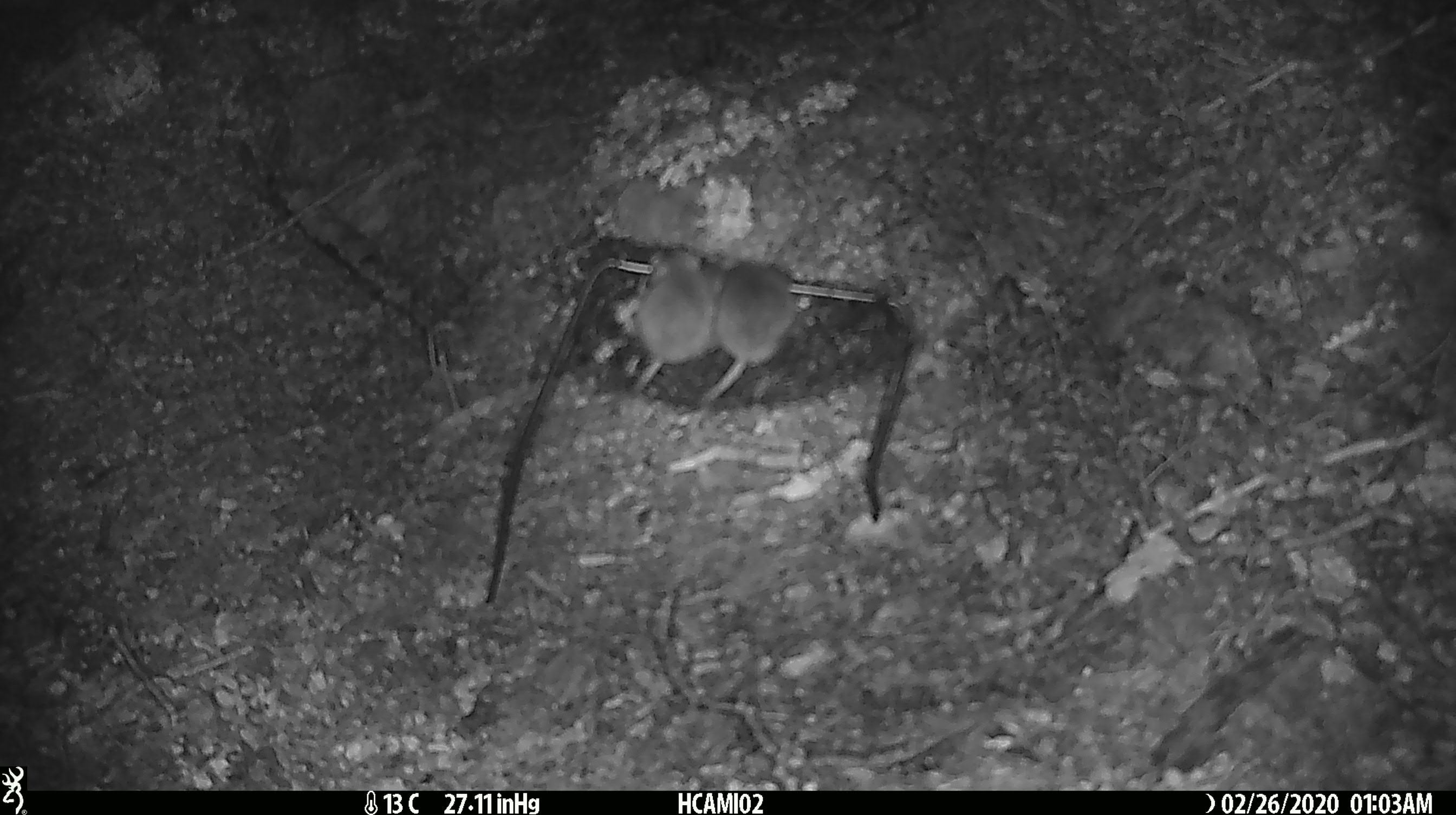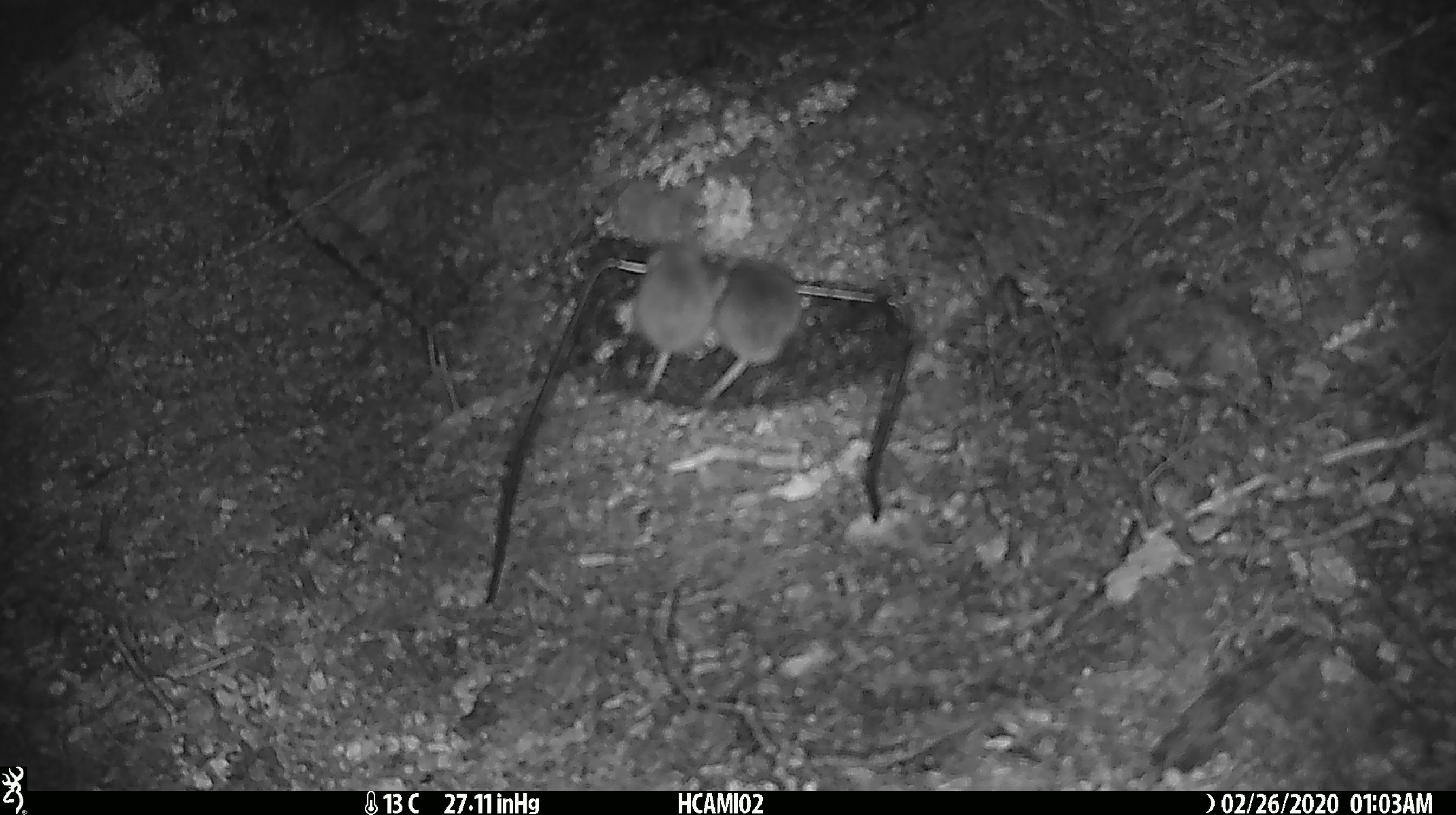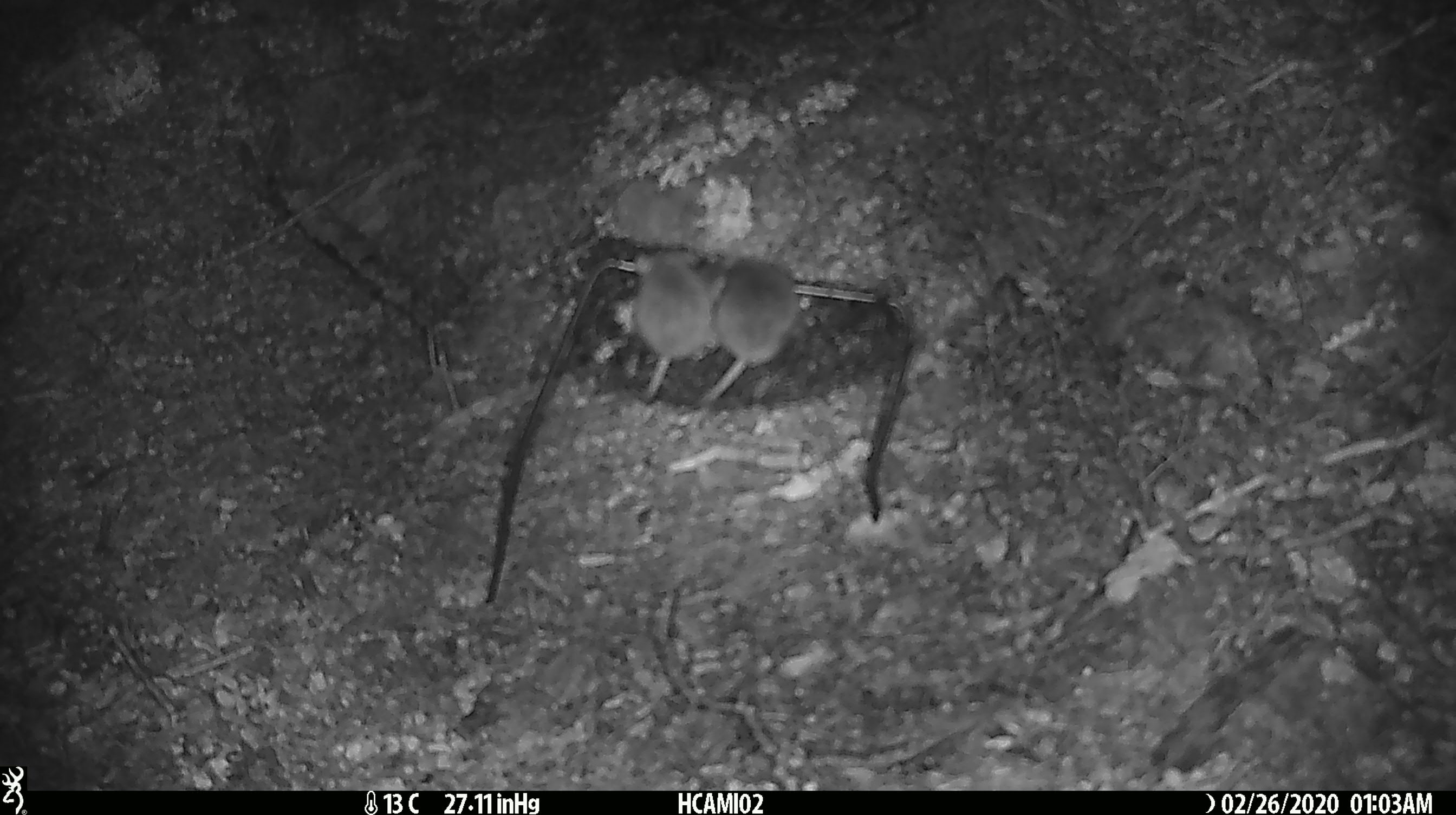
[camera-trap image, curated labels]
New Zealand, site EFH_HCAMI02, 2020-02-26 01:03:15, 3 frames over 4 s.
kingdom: Animalia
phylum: Chordata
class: Mammalia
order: Rodentia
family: Muridae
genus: Mus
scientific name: Mus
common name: mouse